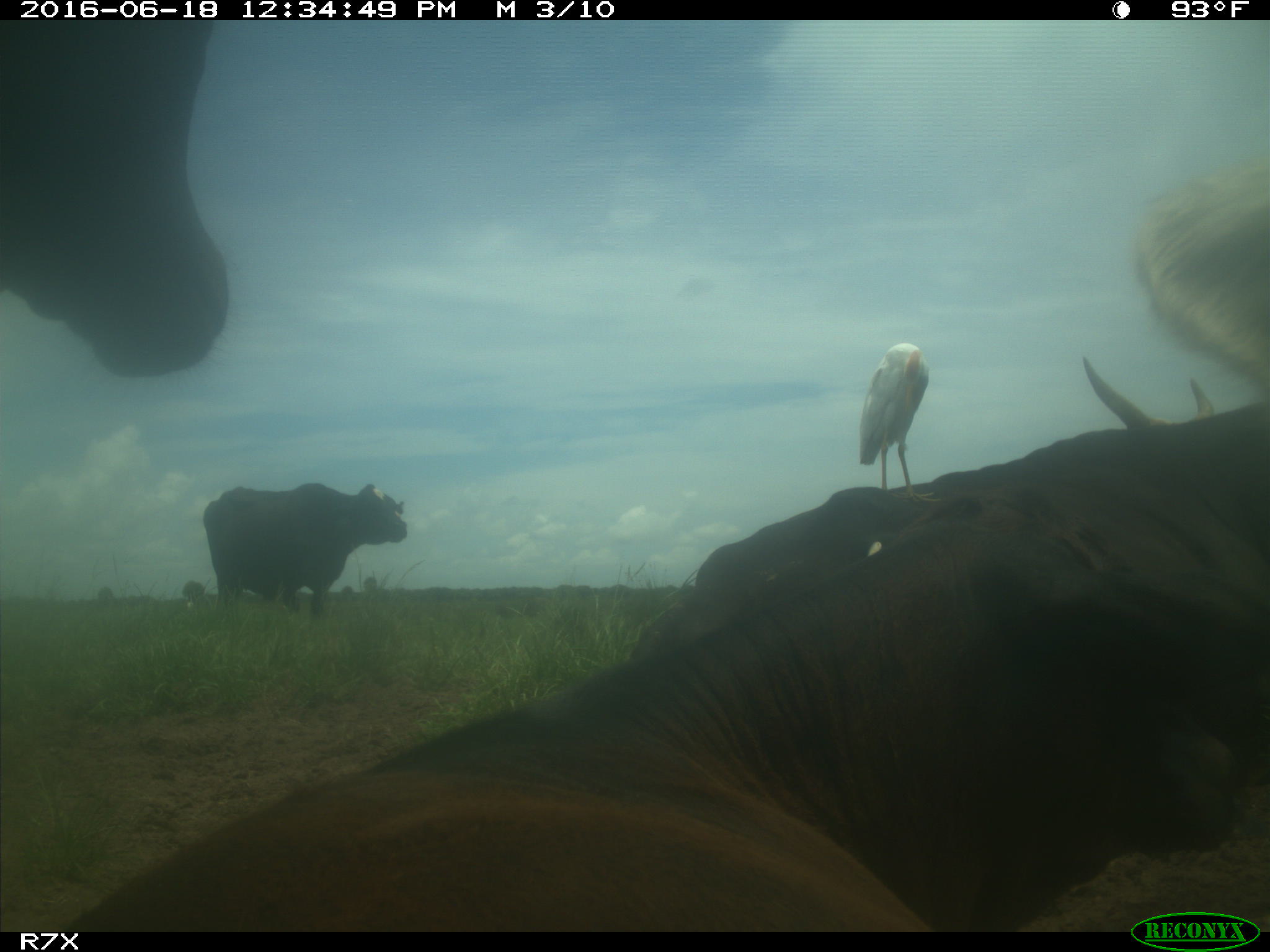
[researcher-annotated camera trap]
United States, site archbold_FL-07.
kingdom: Animalia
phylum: Chordata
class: Mammalia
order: Artiodactyla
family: Bovidae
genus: Bos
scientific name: Bos taurus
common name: domestic cow